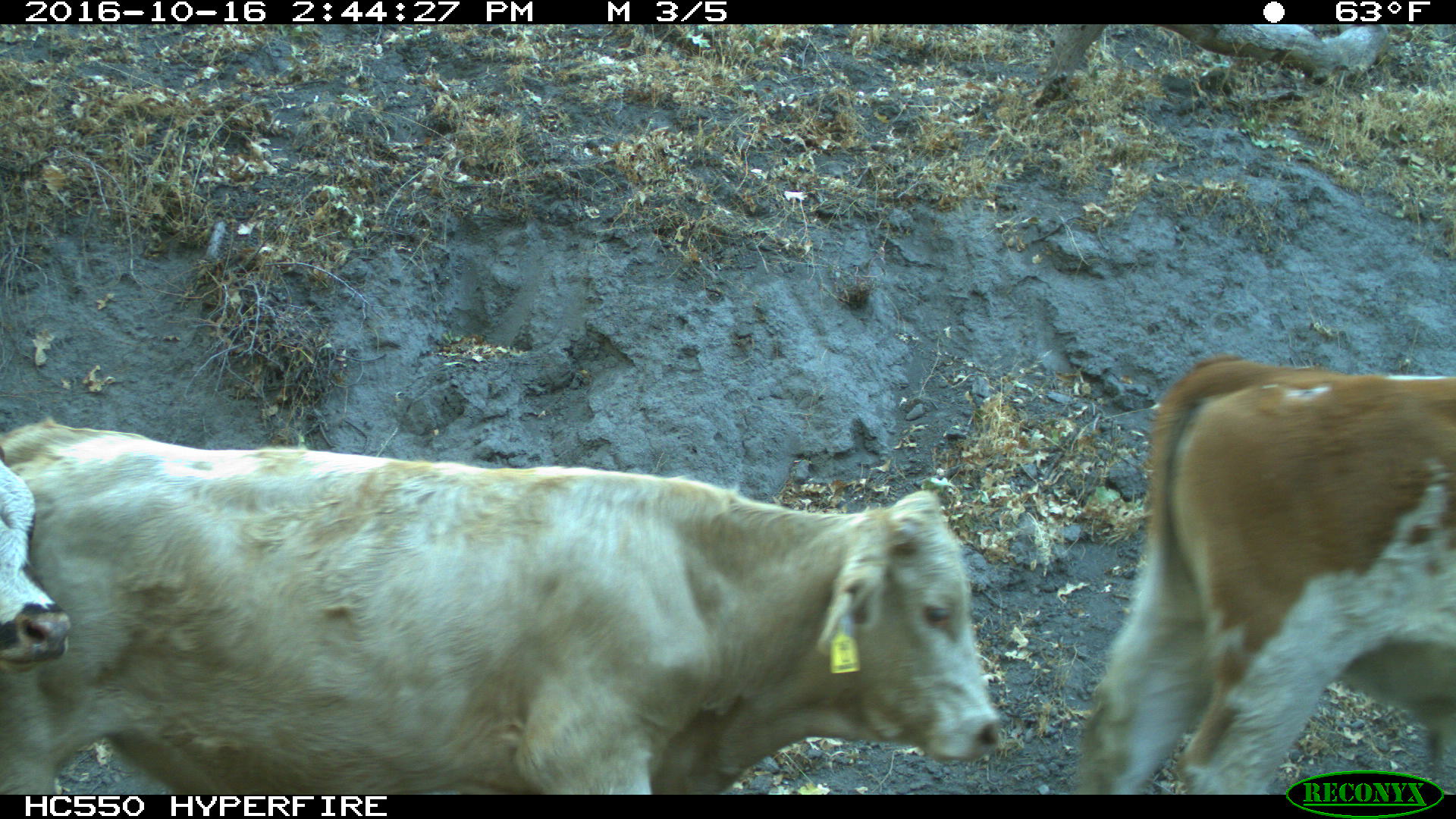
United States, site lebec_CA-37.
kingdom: Animalia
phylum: Chordata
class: Mammalia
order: Artiodactyla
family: Bovidae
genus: Bos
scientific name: Bos taurus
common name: domestic cow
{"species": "Bos taurus (domestic cow)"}